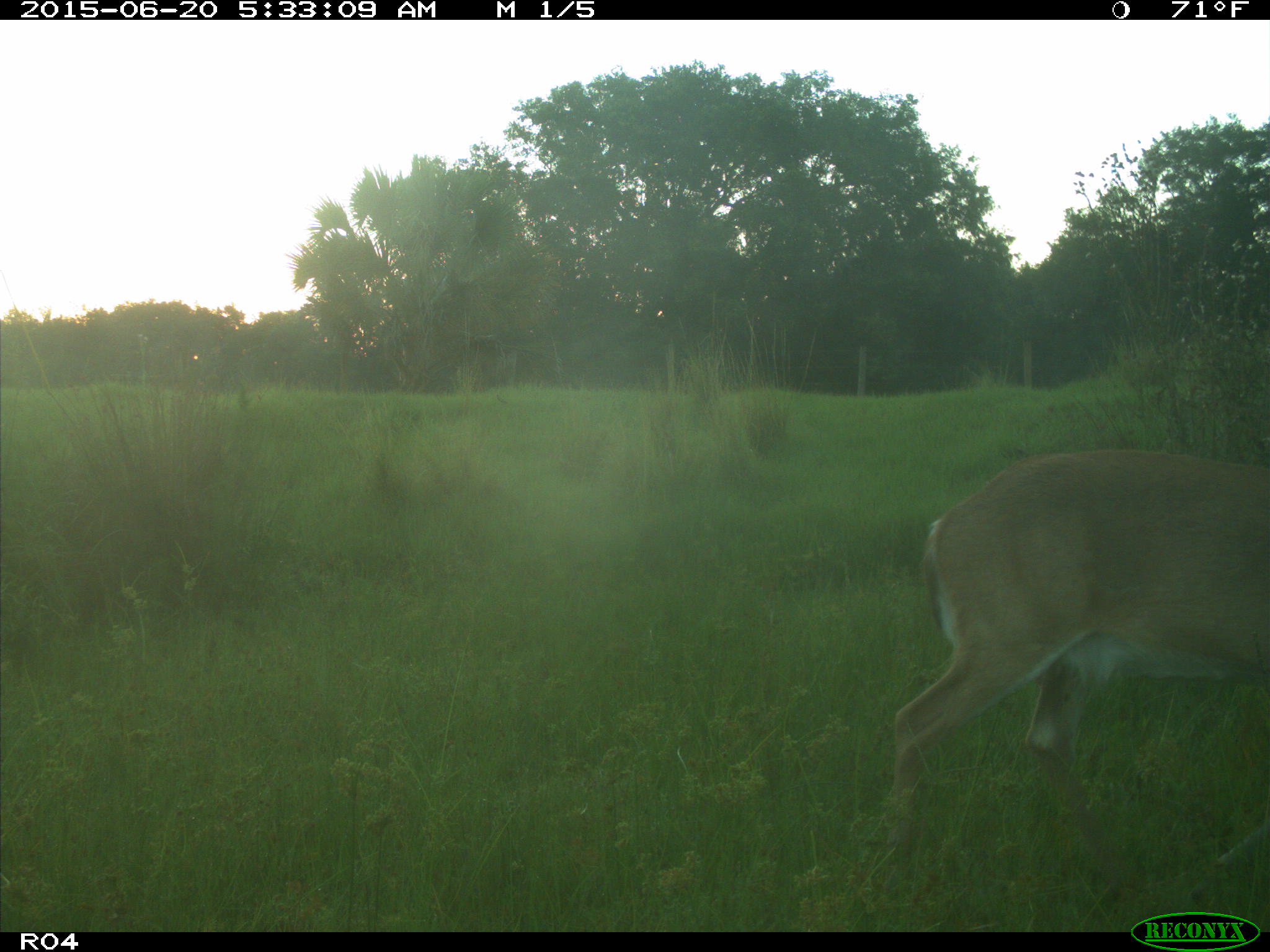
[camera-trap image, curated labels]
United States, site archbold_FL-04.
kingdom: Animalia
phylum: Chordata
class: Mammalia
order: Artiodactyla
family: Cervidae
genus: Odocoileus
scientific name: Odocoileus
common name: deer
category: unidentified deer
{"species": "unidentified deer (deer) (Odocoileus)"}